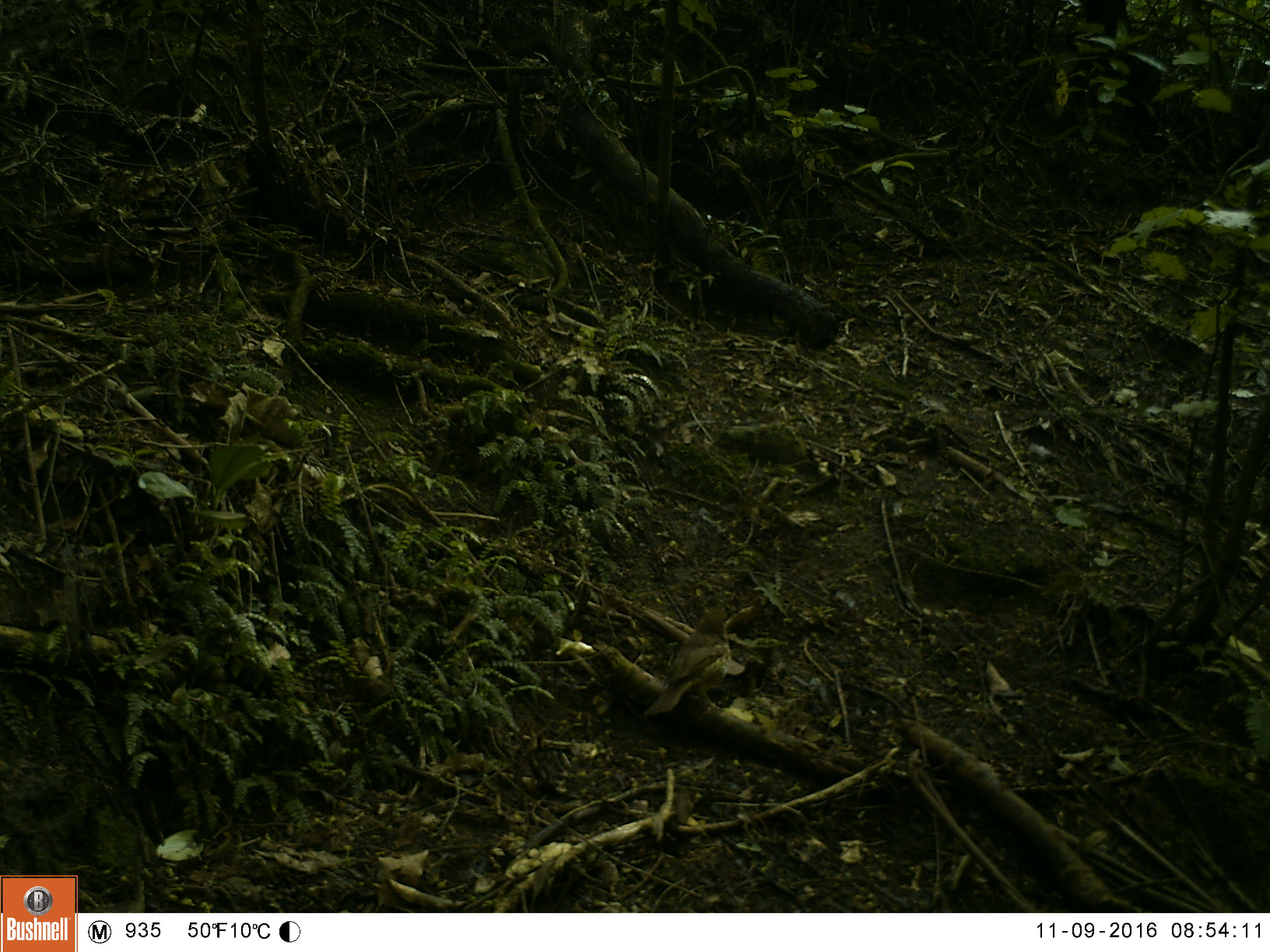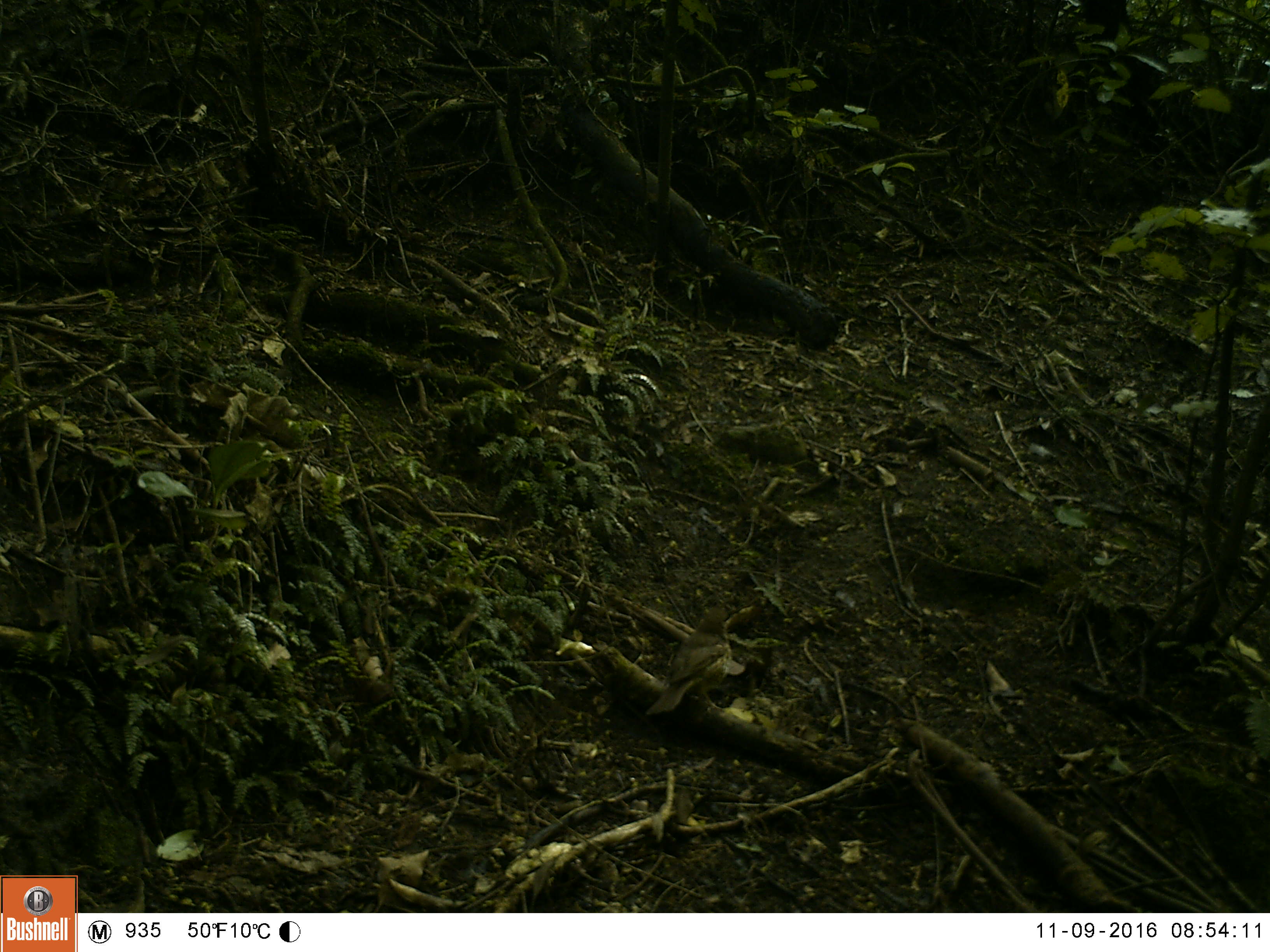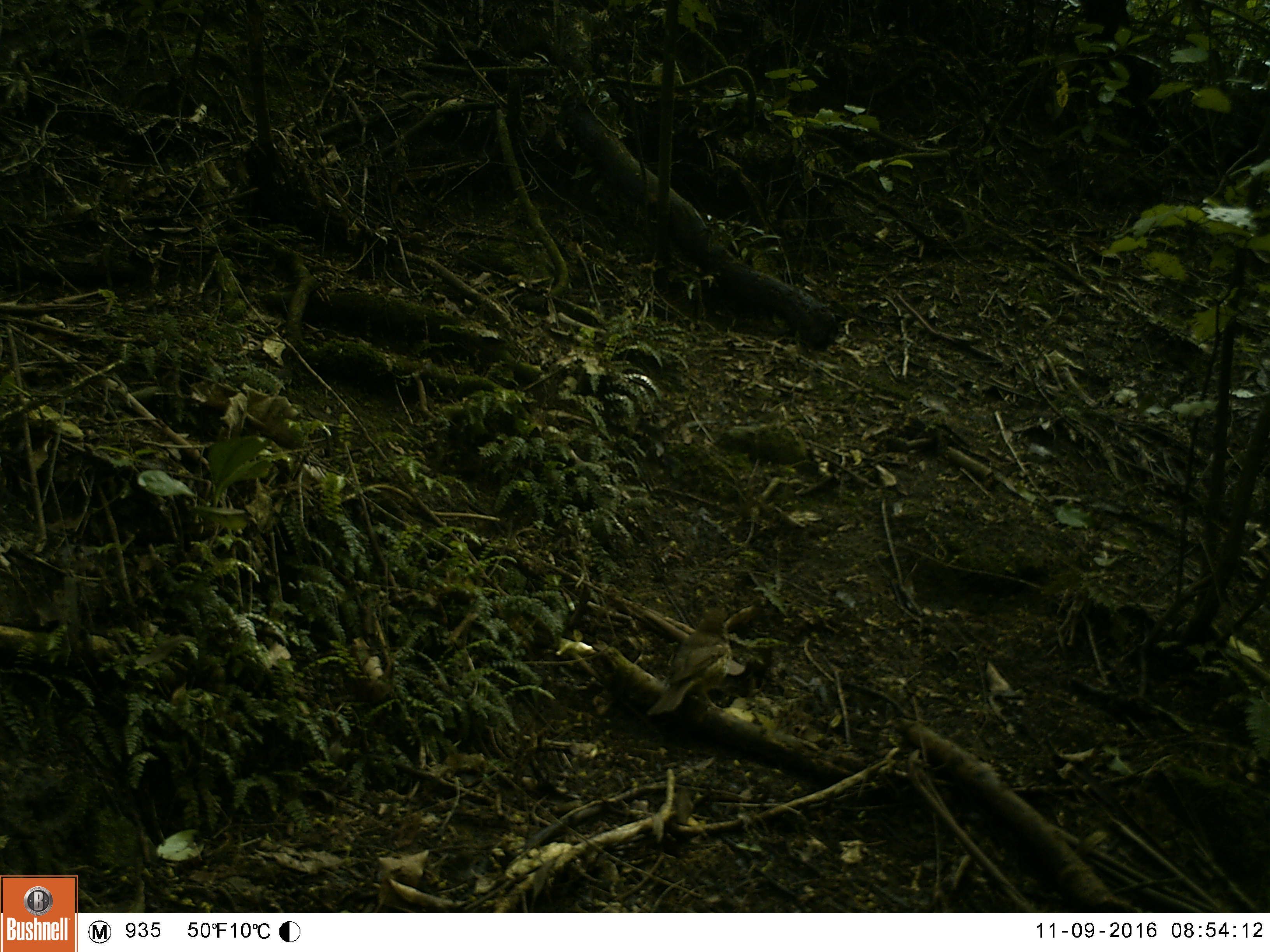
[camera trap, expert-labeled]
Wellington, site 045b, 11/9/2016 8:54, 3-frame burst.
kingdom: Animalia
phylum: Chordata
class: Aves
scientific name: Aves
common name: bird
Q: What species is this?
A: Bird (Aves).